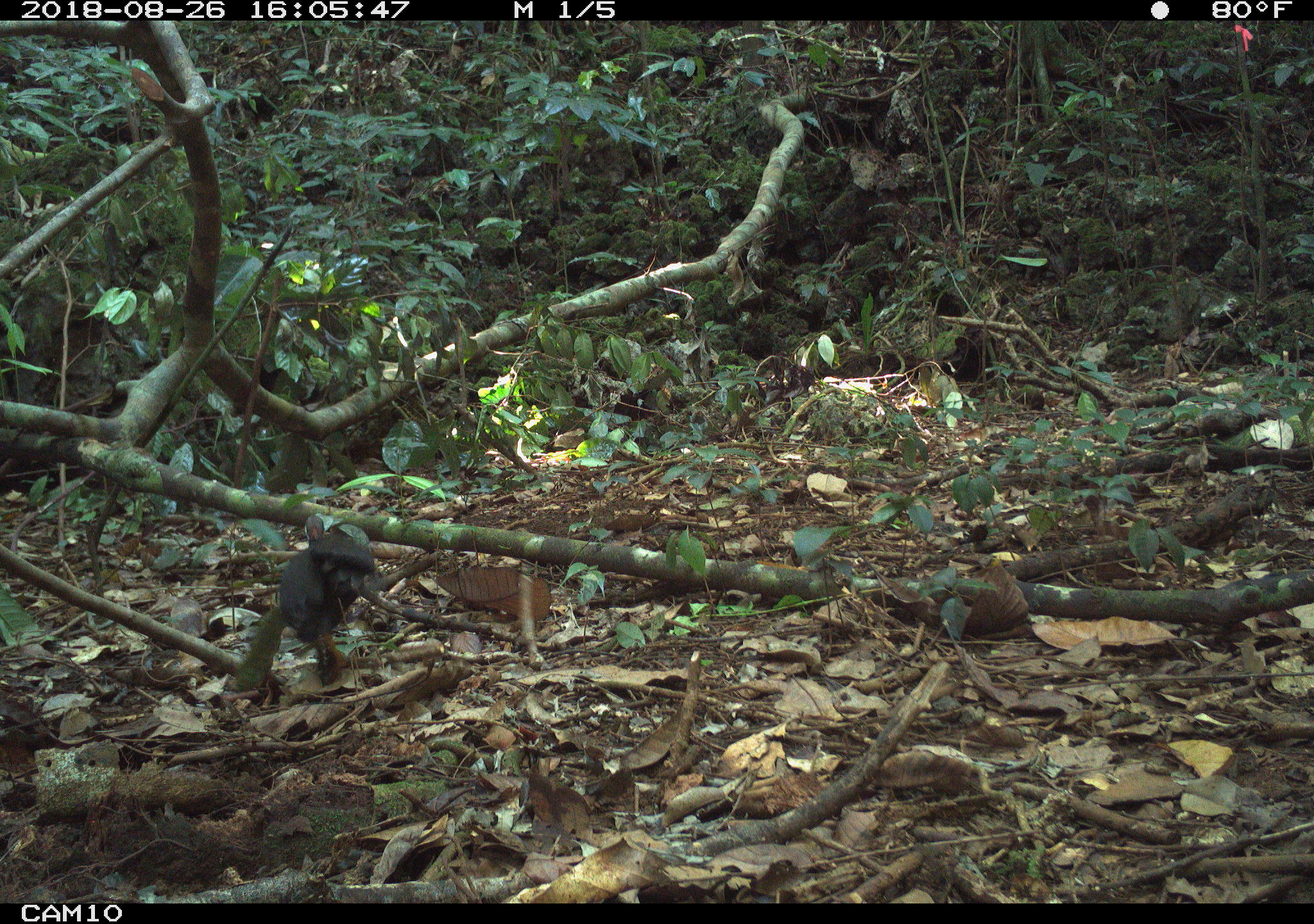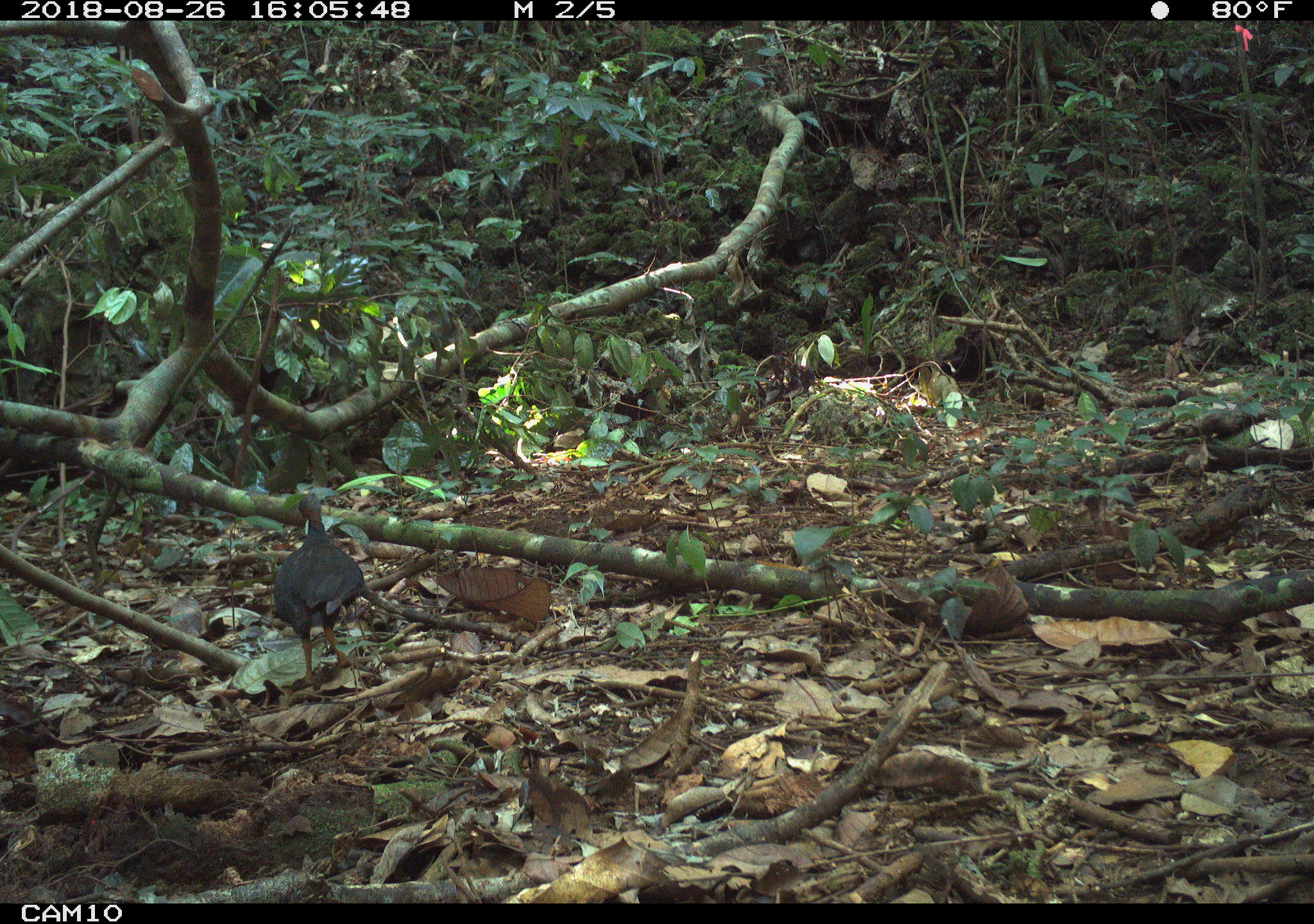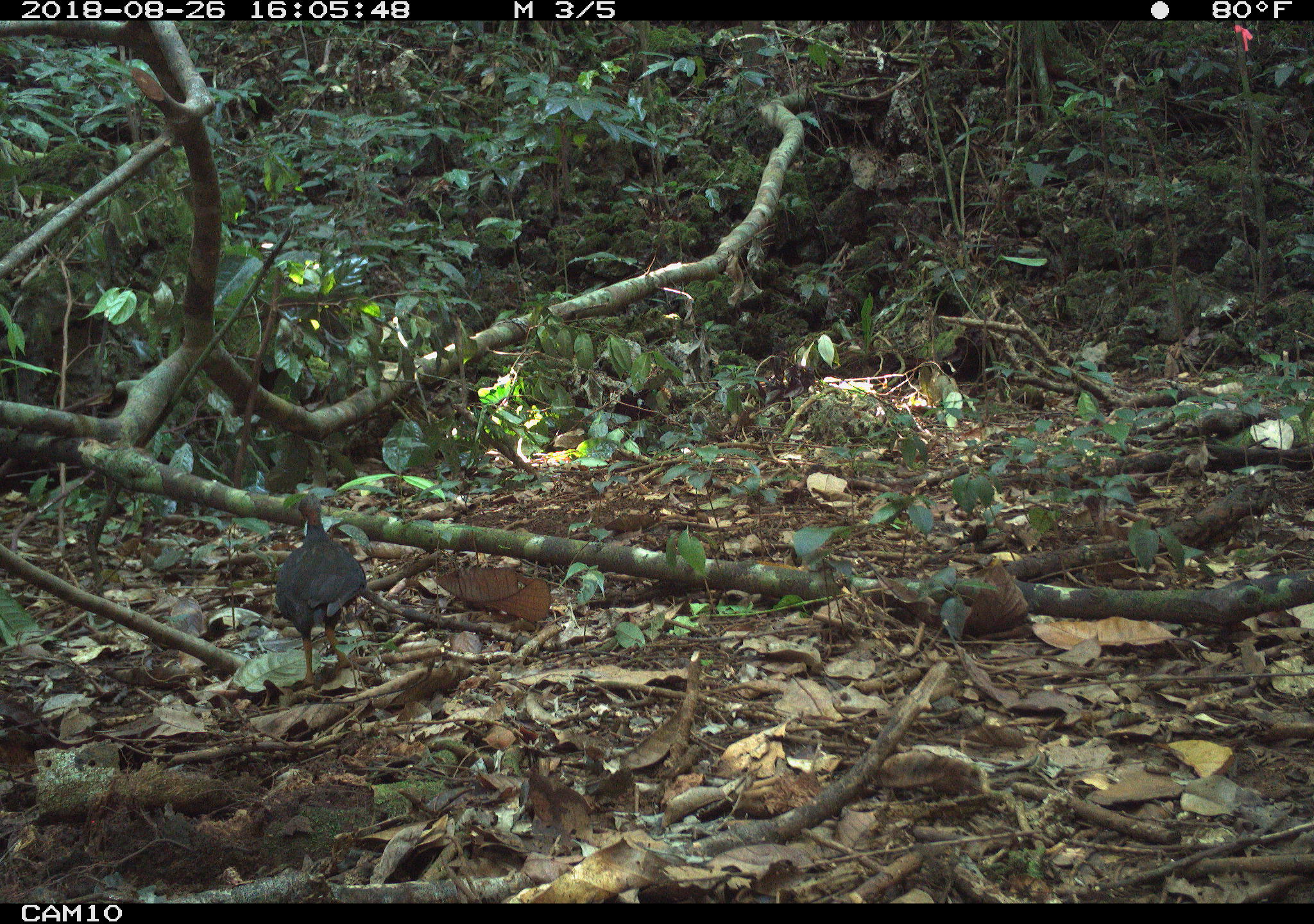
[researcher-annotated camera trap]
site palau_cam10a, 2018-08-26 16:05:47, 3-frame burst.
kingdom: Animalia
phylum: Chordata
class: Aves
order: Galliformes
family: Megapodiidae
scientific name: Megapodiidae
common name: megapode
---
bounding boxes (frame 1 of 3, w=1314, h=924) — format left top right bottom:
megapode: 219 511 382 703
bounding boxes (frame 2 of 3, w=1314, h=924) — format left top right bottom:
megapode: 260 485 371 689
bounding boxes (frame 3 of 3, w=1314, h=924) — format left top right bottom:
megapode: 270 502 366 687